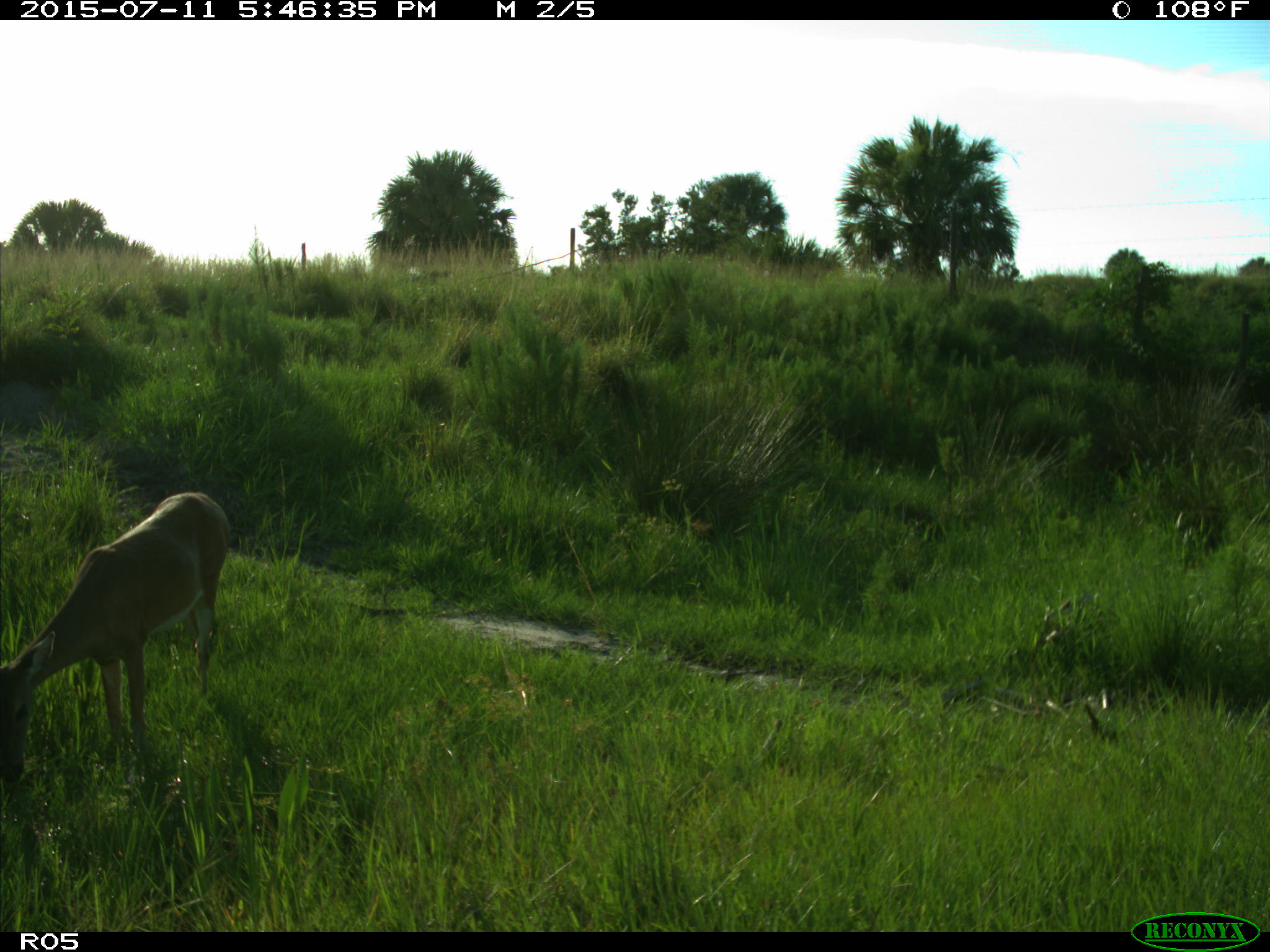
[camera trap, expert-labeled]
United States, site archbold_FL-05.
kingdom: Animalia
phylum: Chordata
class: Mammalia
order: Artiodactyla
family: Cervidae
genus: Odocoileus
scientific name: Odocoileus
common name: deer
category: unidentified deer